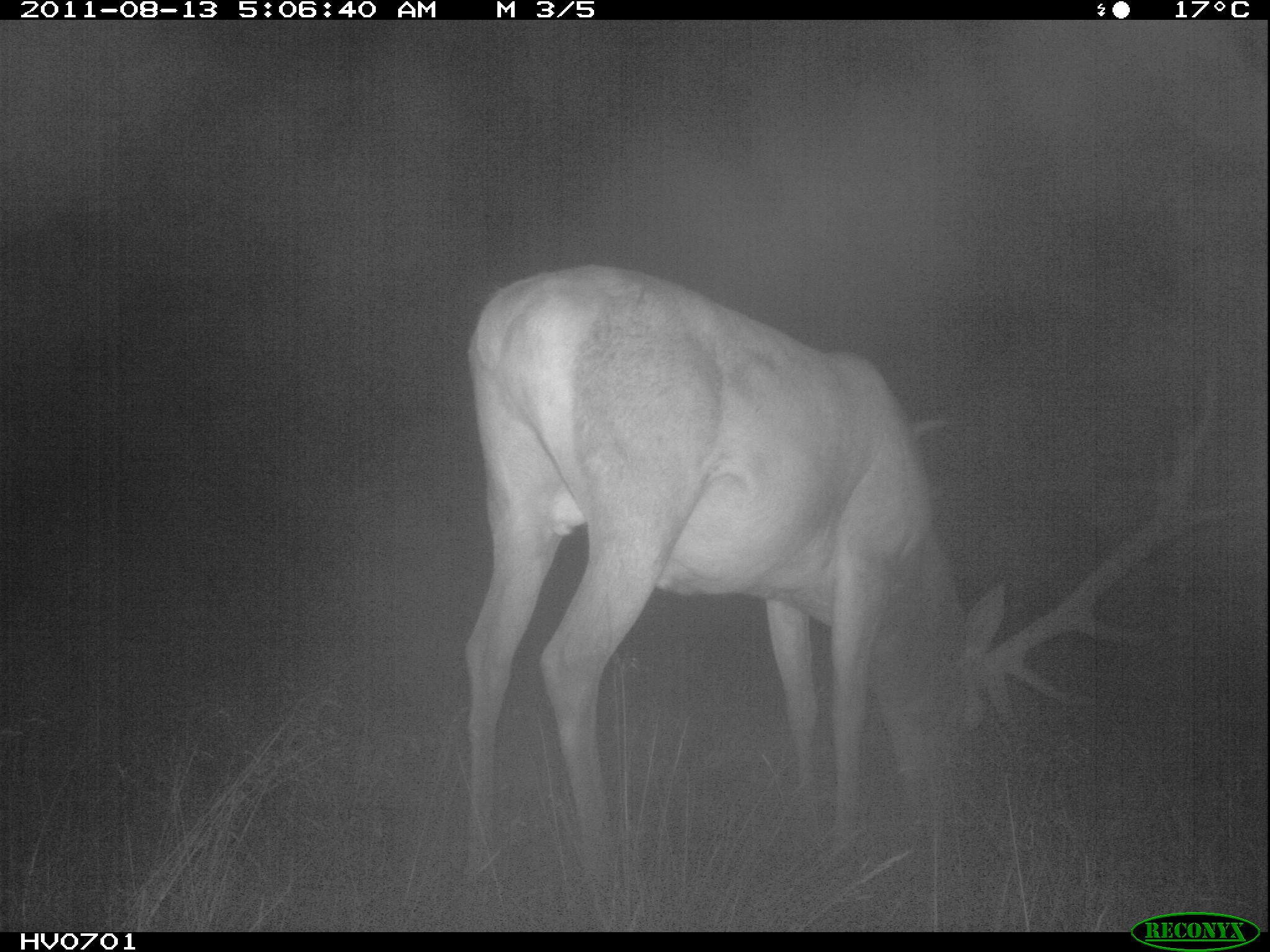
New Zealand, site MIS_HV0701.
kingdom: Animalia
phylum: Chordata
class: Mammalia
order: Artiodactyla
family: Cervidae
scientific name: Cervidae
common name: deer